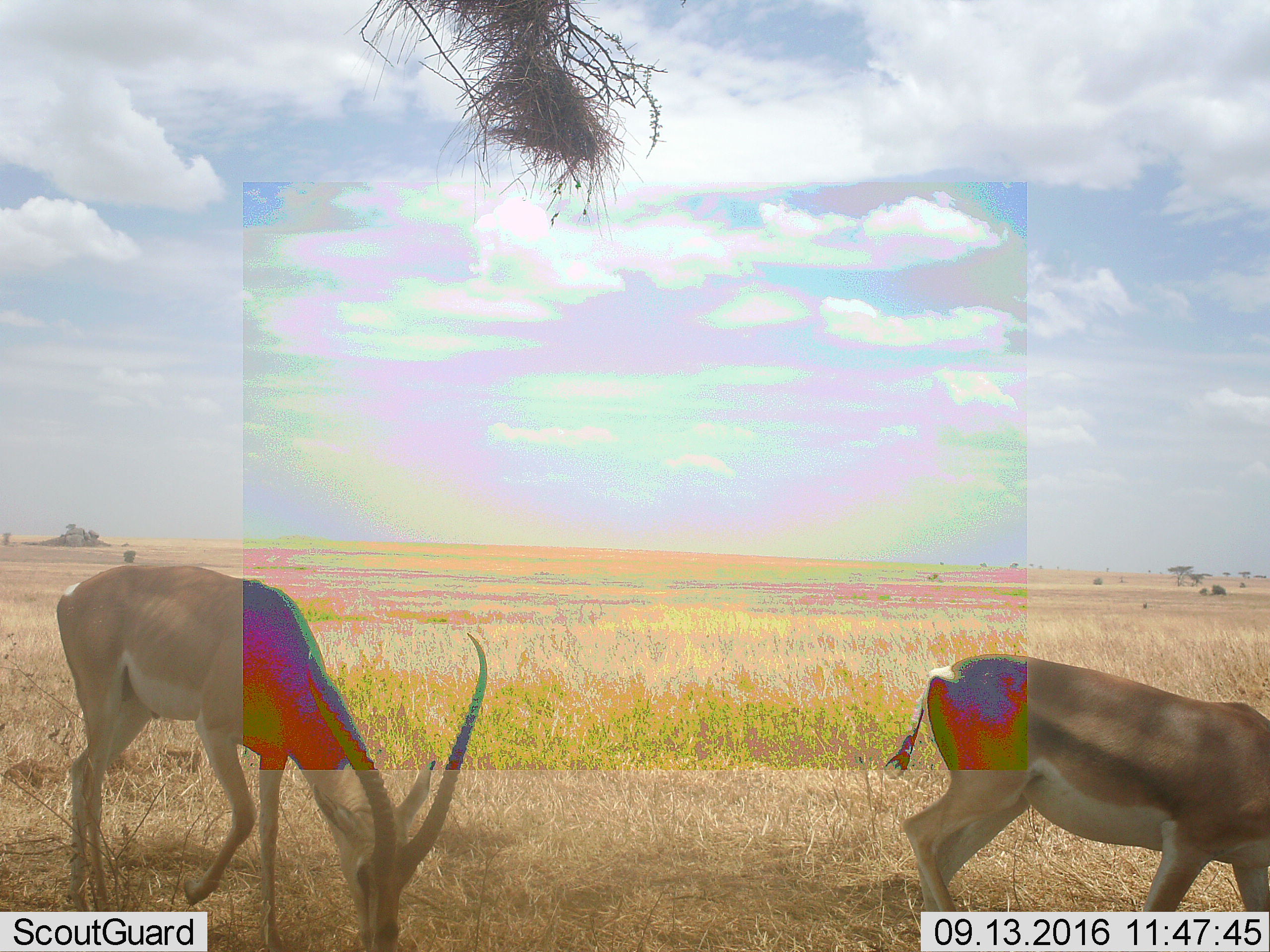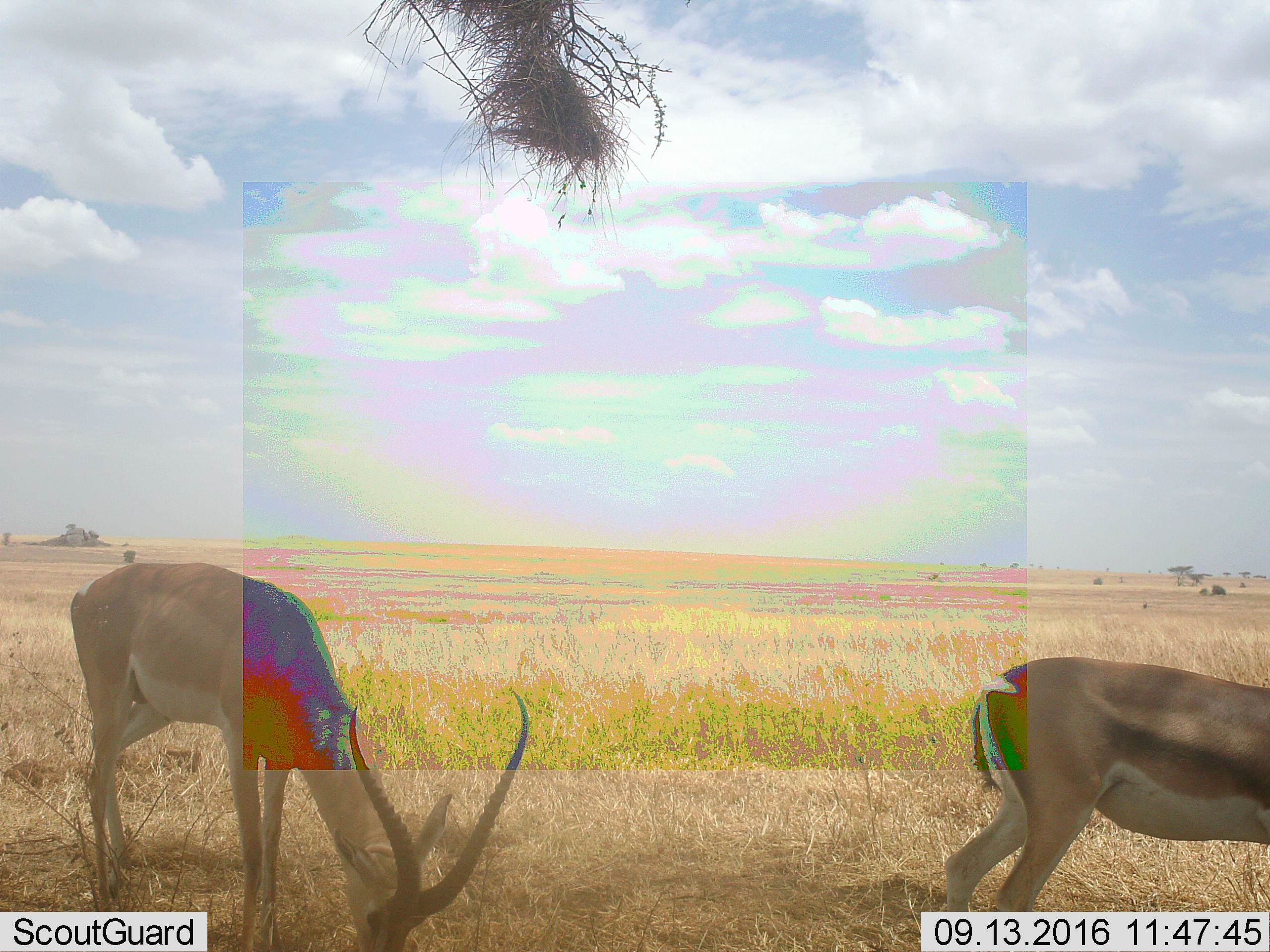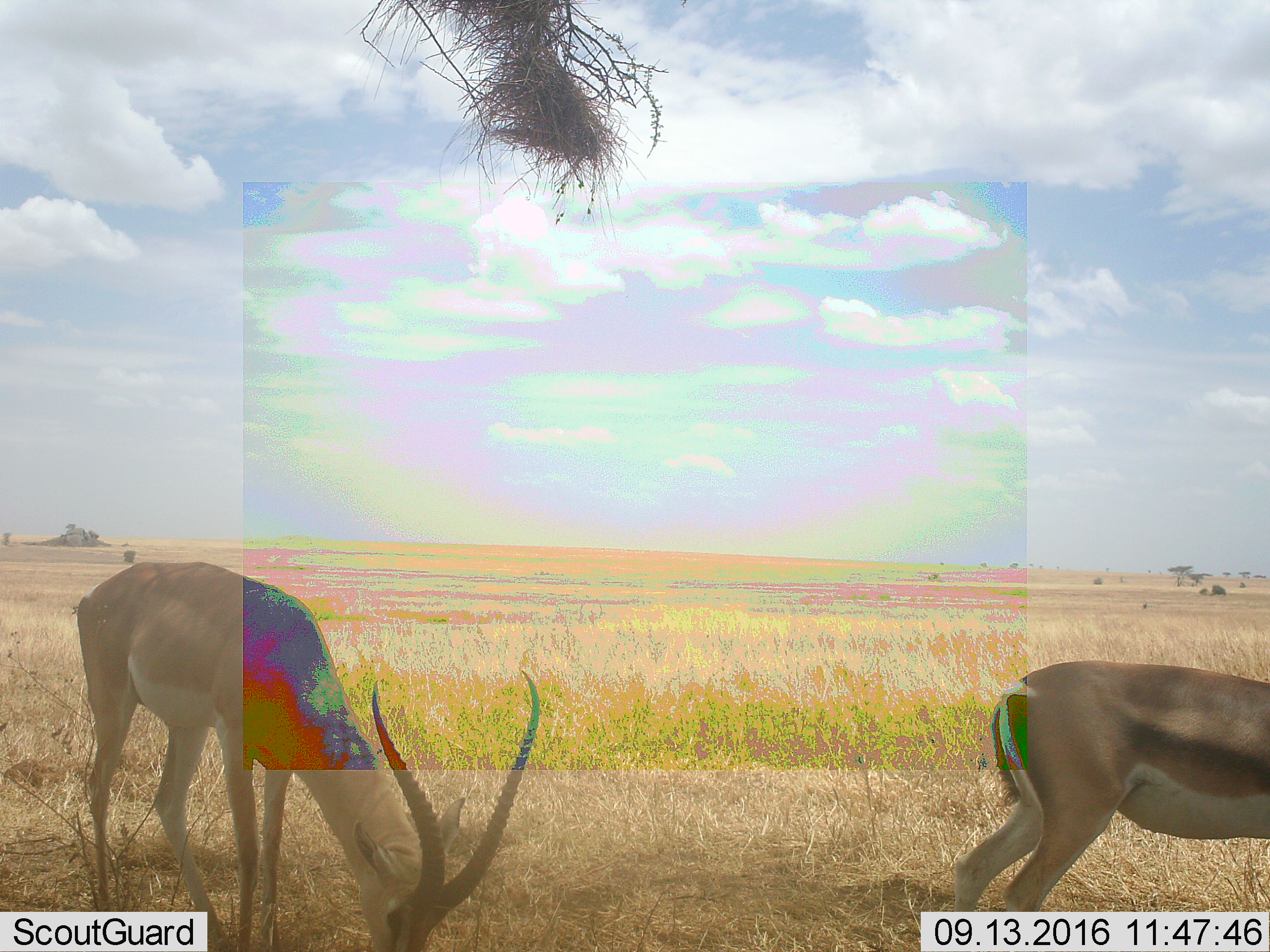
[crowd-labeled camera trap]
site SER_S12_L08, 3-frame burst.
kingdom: Animalia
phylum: Chordata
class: Mammalia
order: Artiodactyla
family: Bovidae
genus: Nanger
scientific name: Nanger granti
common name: grant's gazelle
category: gazellegrants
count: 2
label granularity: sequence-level